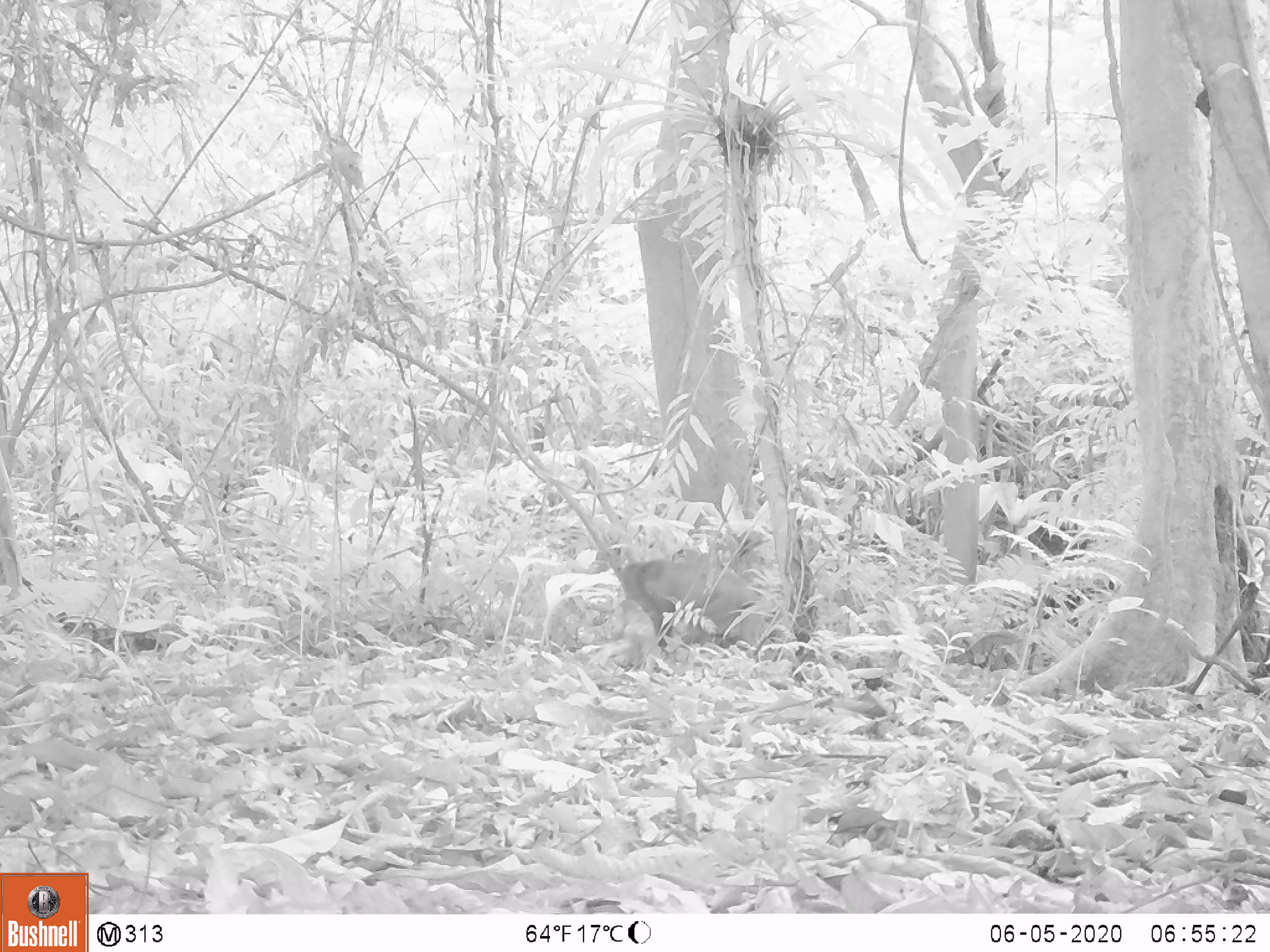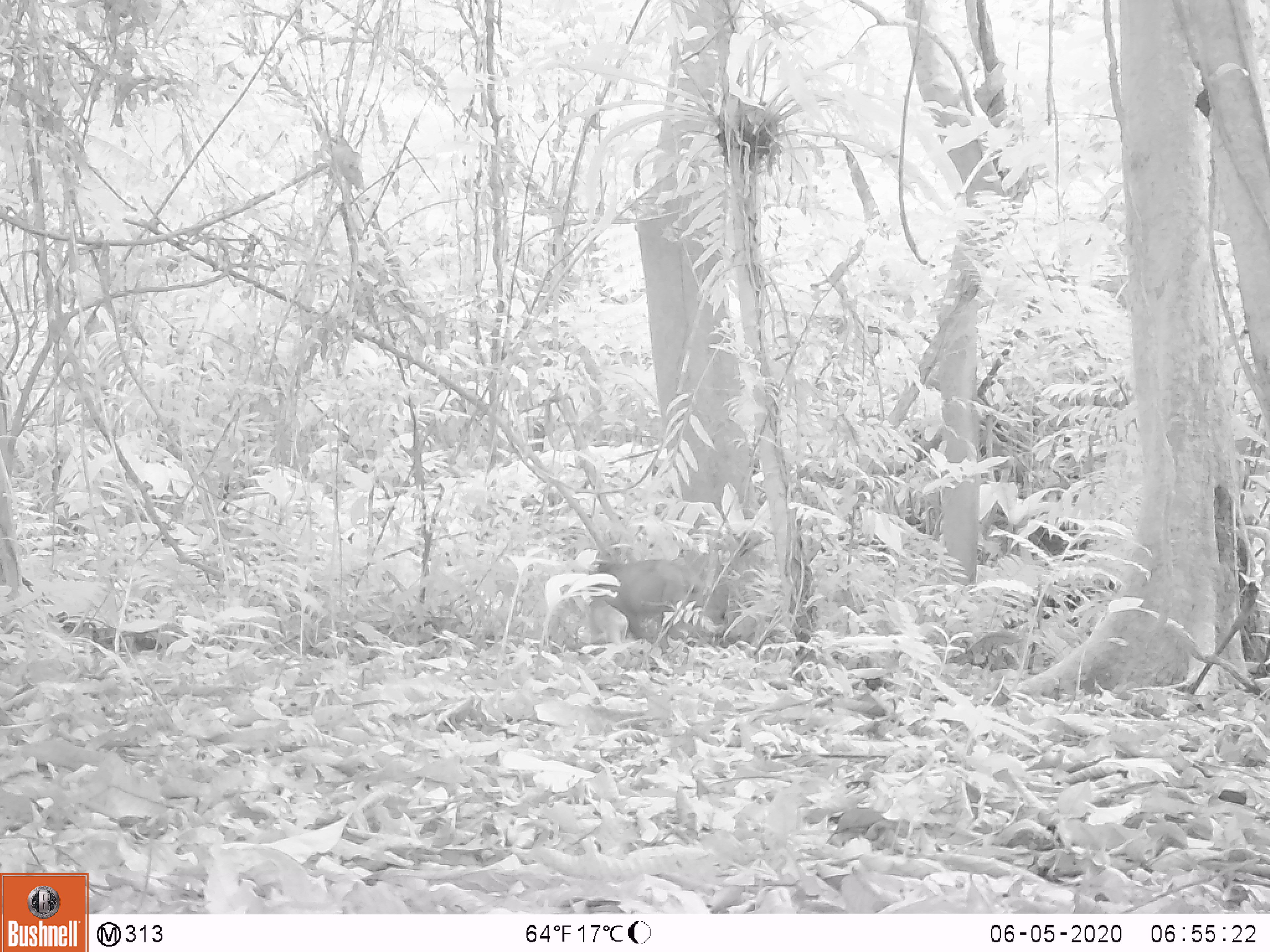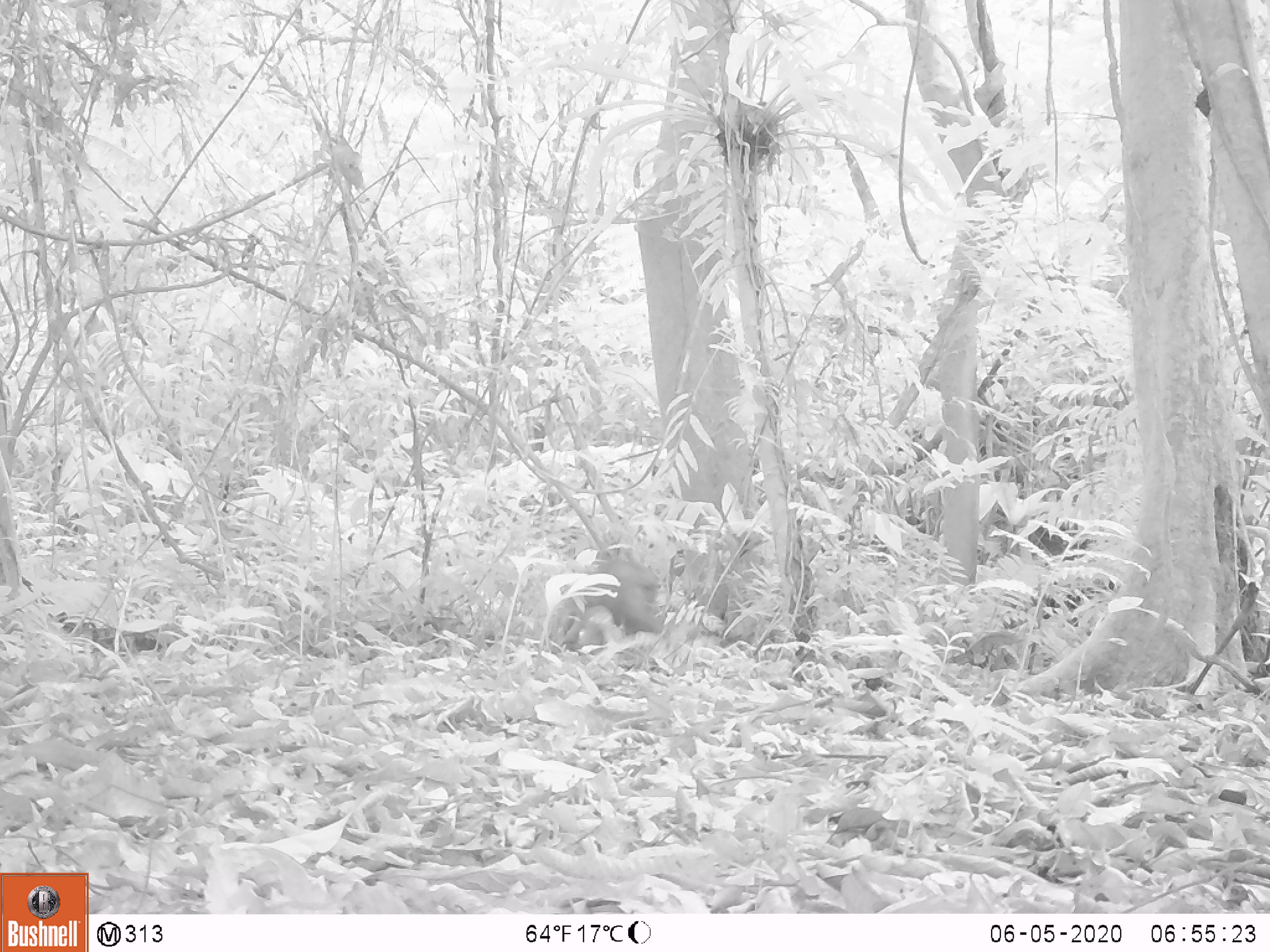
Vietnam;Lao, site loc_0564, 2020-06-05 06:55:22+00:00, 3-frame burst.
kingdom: Animalia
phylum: Chordata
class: Mammalia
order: Primates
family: Cercopithecidae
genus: Macaca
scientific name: Macaca arctoides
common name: stump-tailed macaque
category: stump tailed macaque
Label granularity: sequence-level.